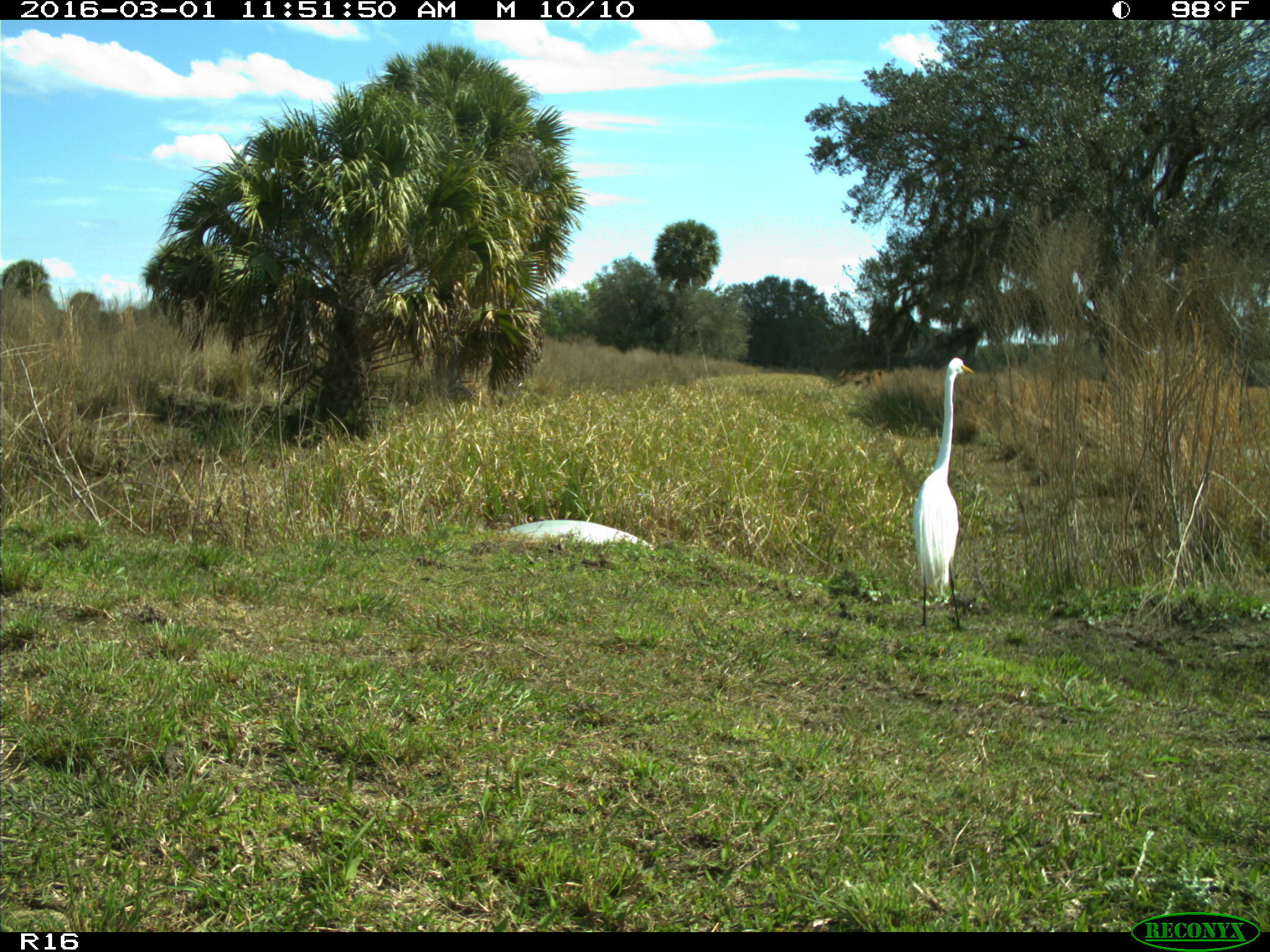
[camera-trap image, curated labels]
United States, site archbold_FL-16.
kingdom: Animalia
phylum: Chordata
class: Aves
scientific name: Aves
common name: birds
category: unidentified bird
Unidentified bird (birds) (Aves).